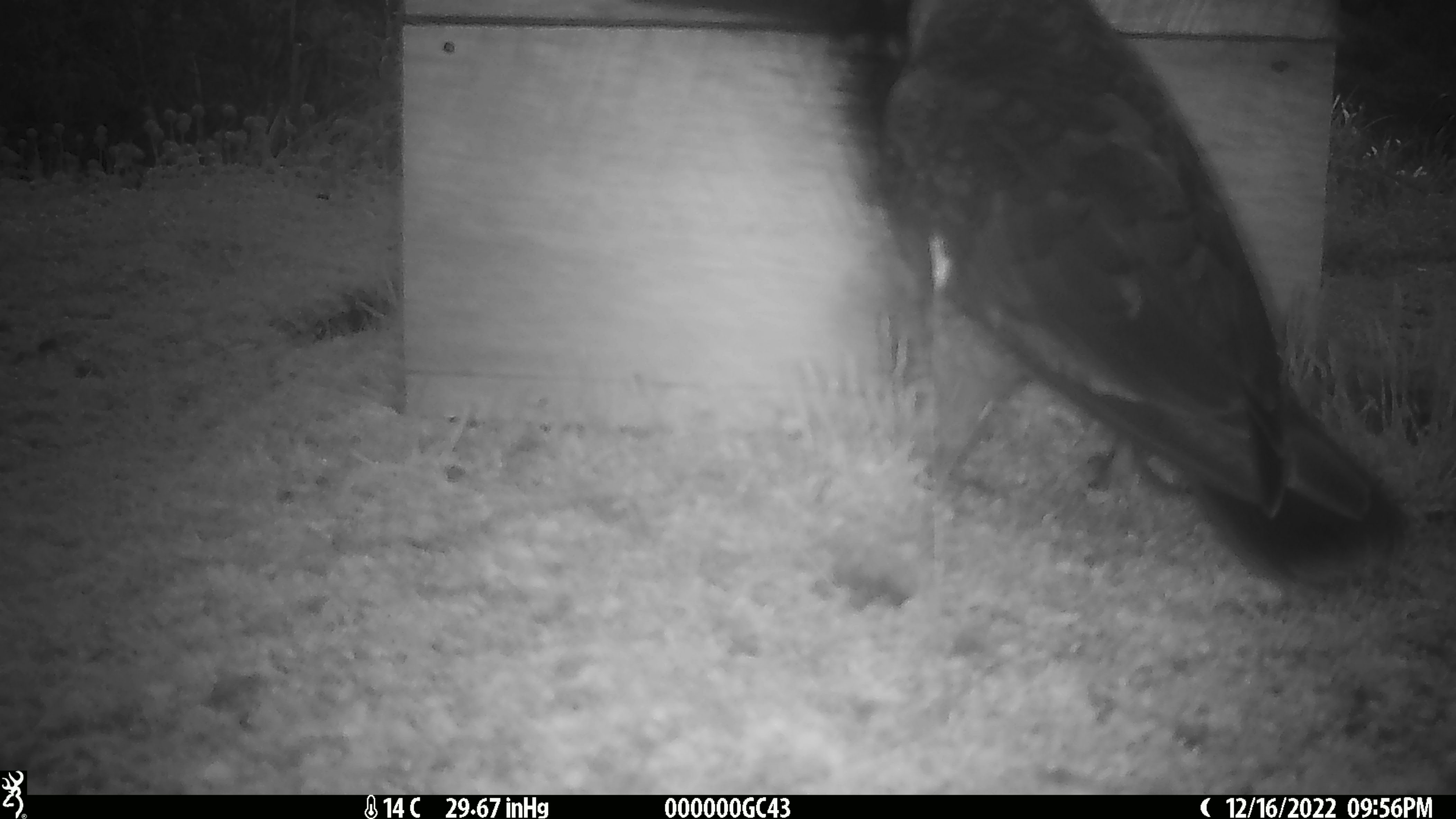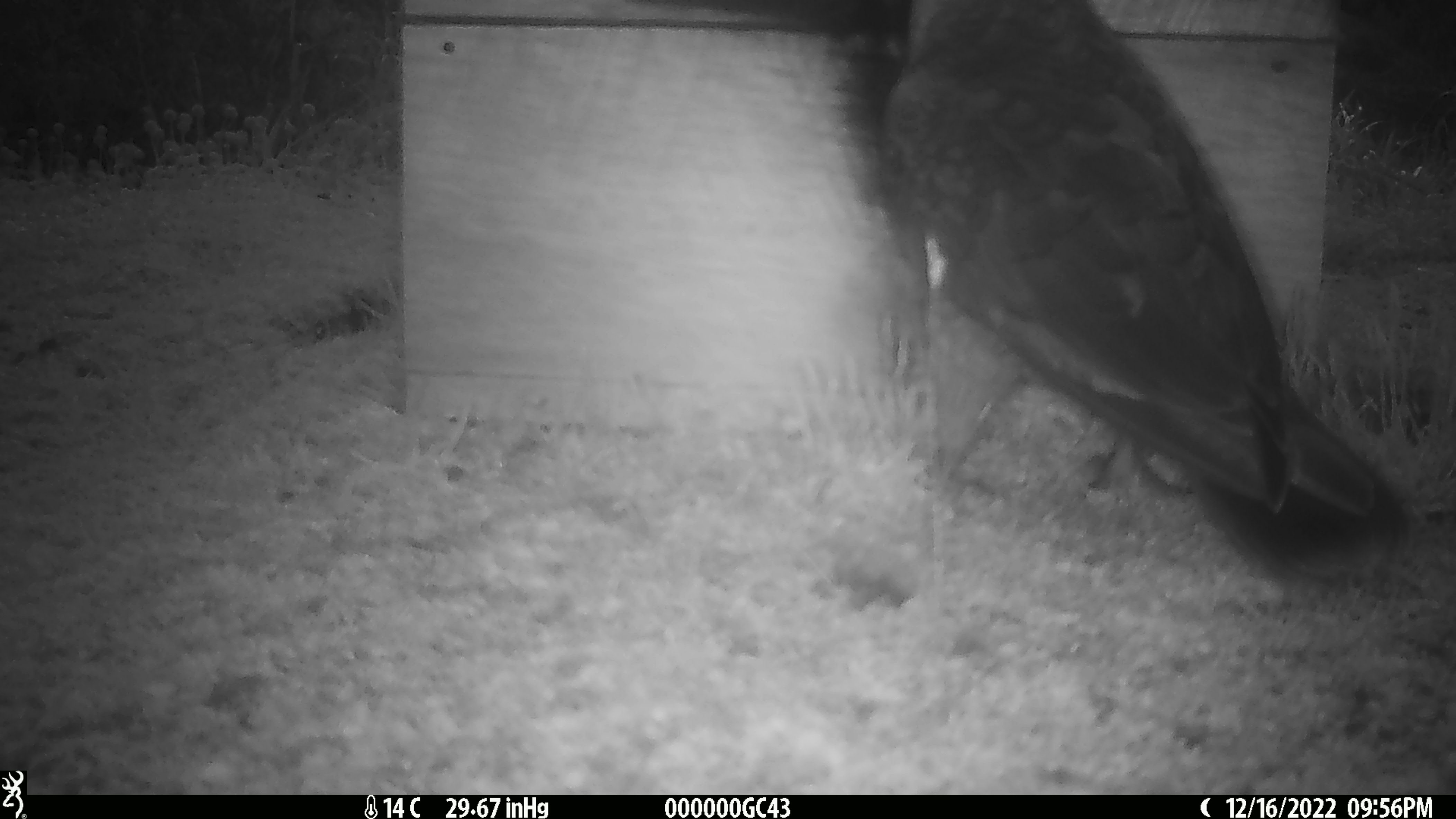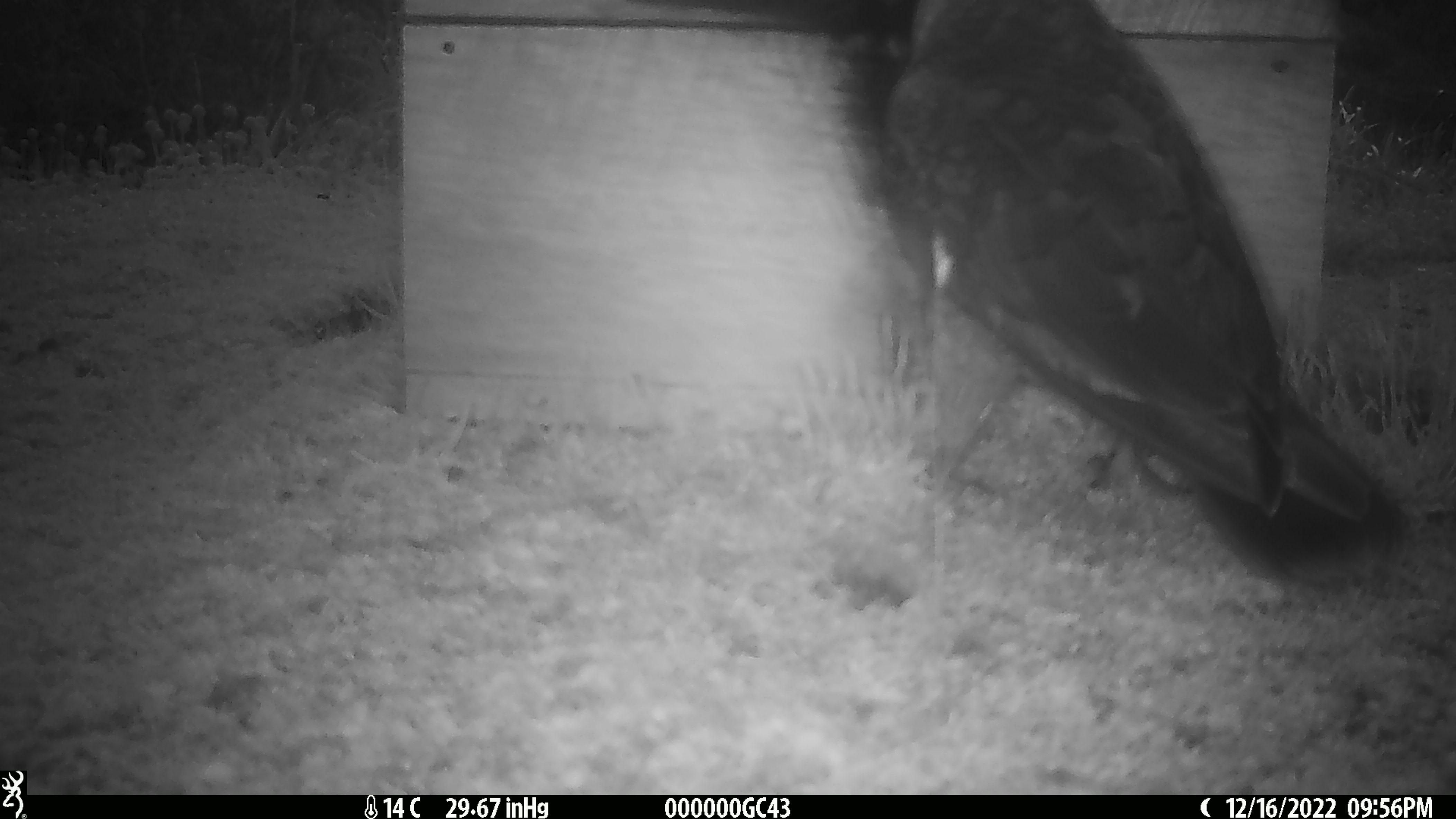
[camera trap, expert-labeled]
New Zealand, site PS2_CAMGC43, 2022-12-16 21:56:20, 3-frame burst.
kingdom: Animalia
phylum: Chordata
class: Aves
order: Psittaciformes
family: Strigopidae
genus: Nestor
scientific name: Nestor notabilis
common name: kea